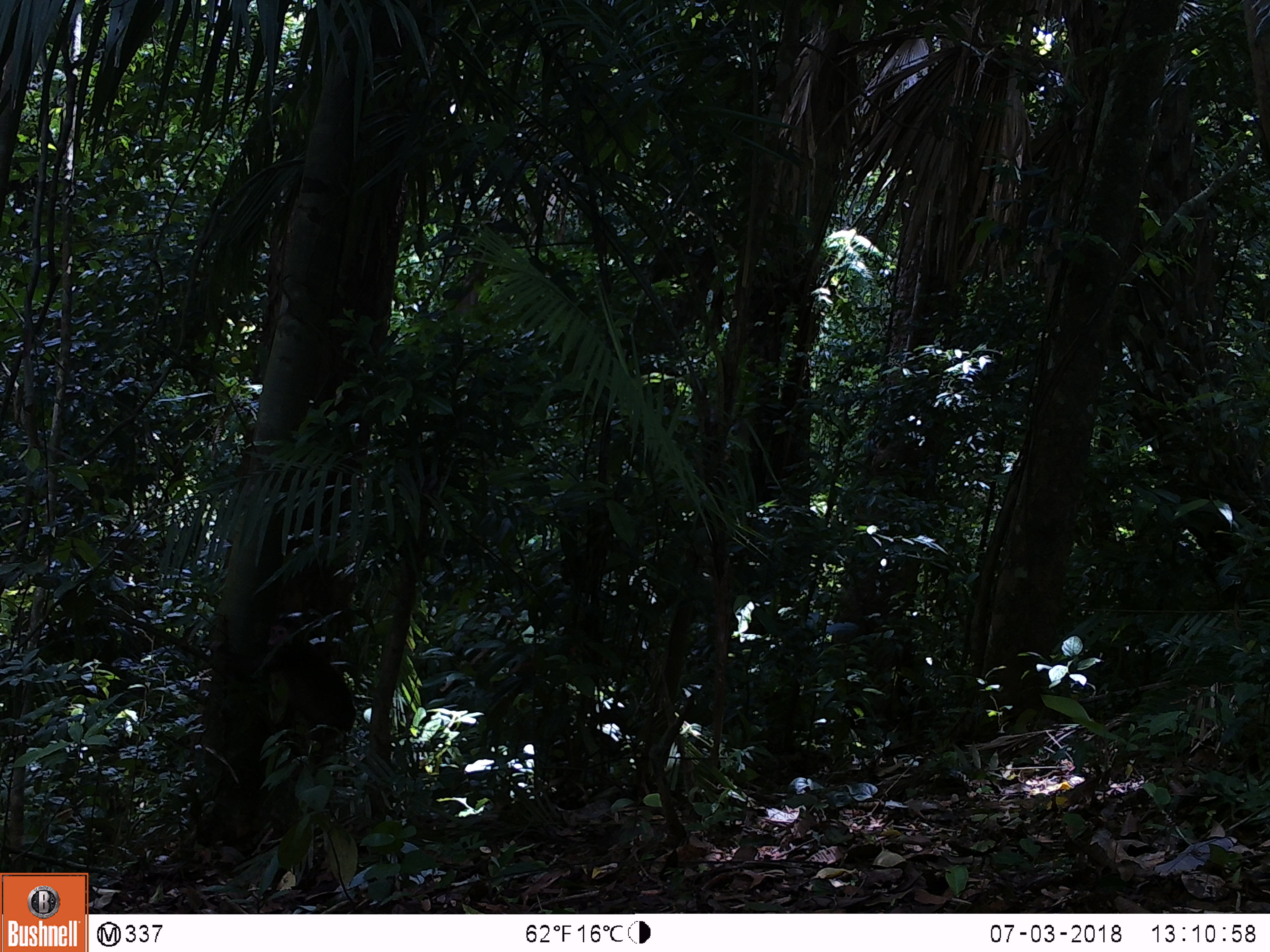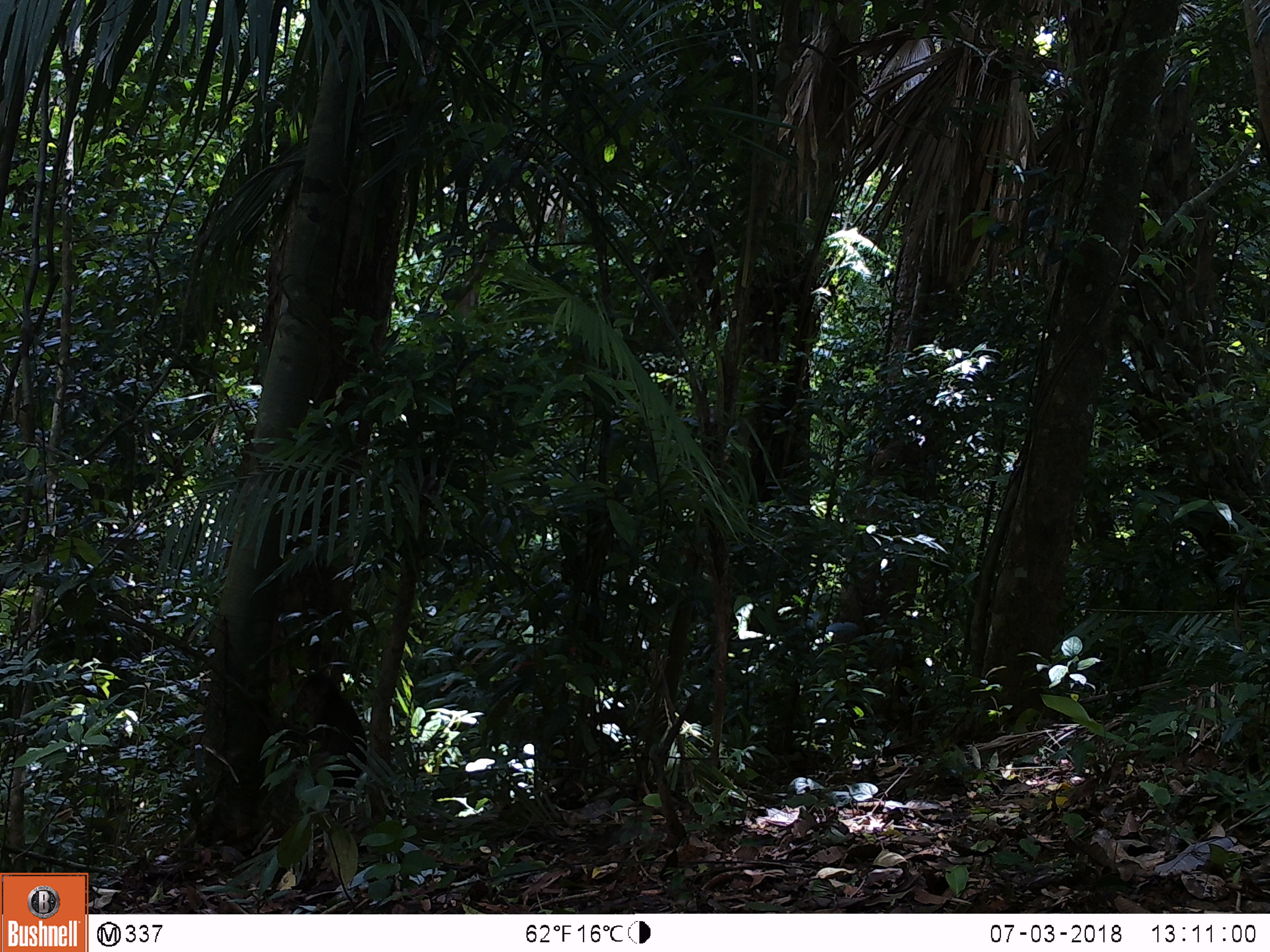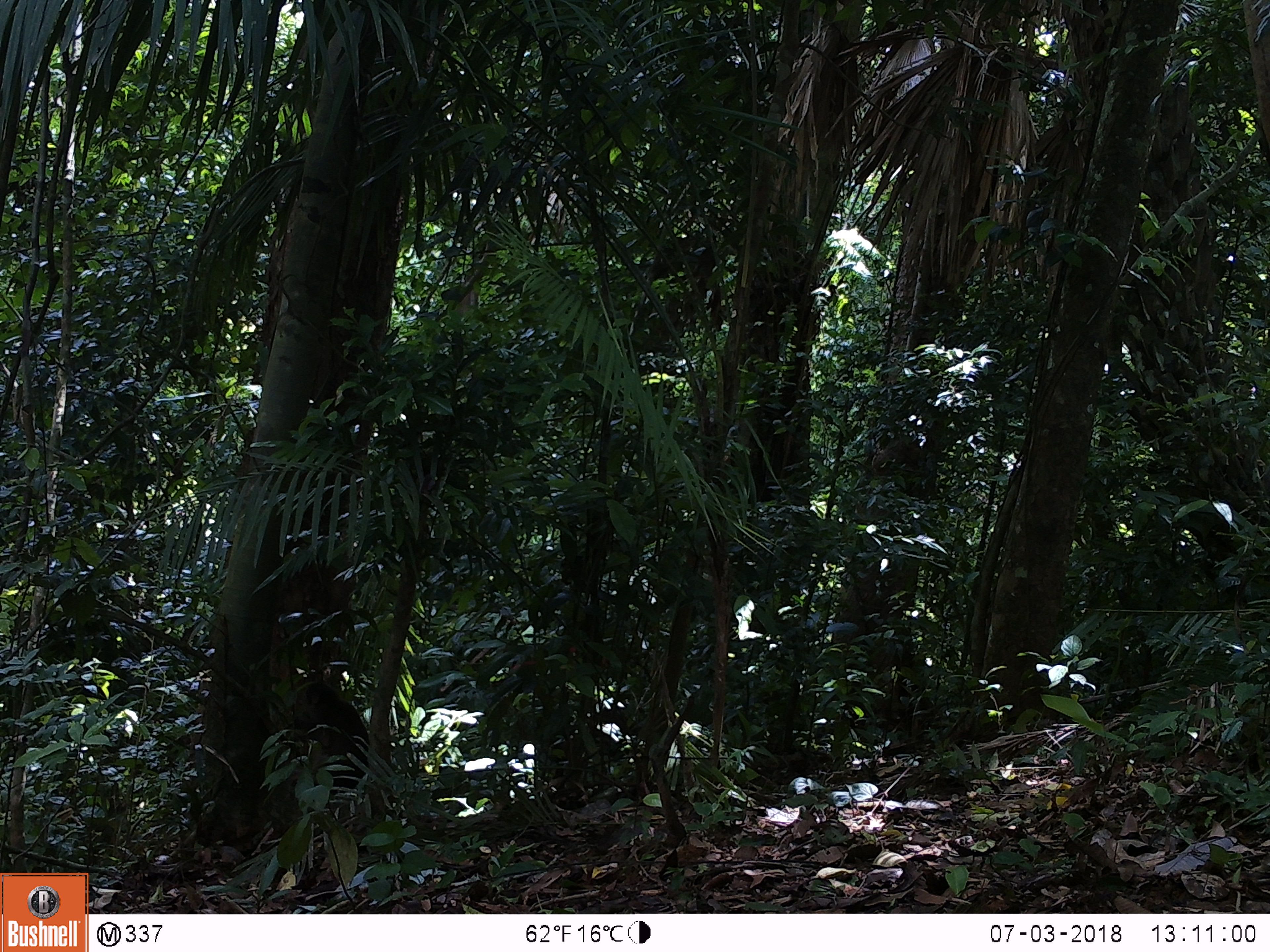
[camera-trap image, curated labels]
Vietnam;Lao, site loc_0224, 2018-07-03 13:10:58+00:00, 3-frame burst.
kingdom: Animalia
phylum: Chordata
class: Mammalia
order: Primates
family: Cercopithecidae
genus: Macaca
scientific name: Macaca arctoides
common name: stump-tailed macaque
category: stump tailed macaque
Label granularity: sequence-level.